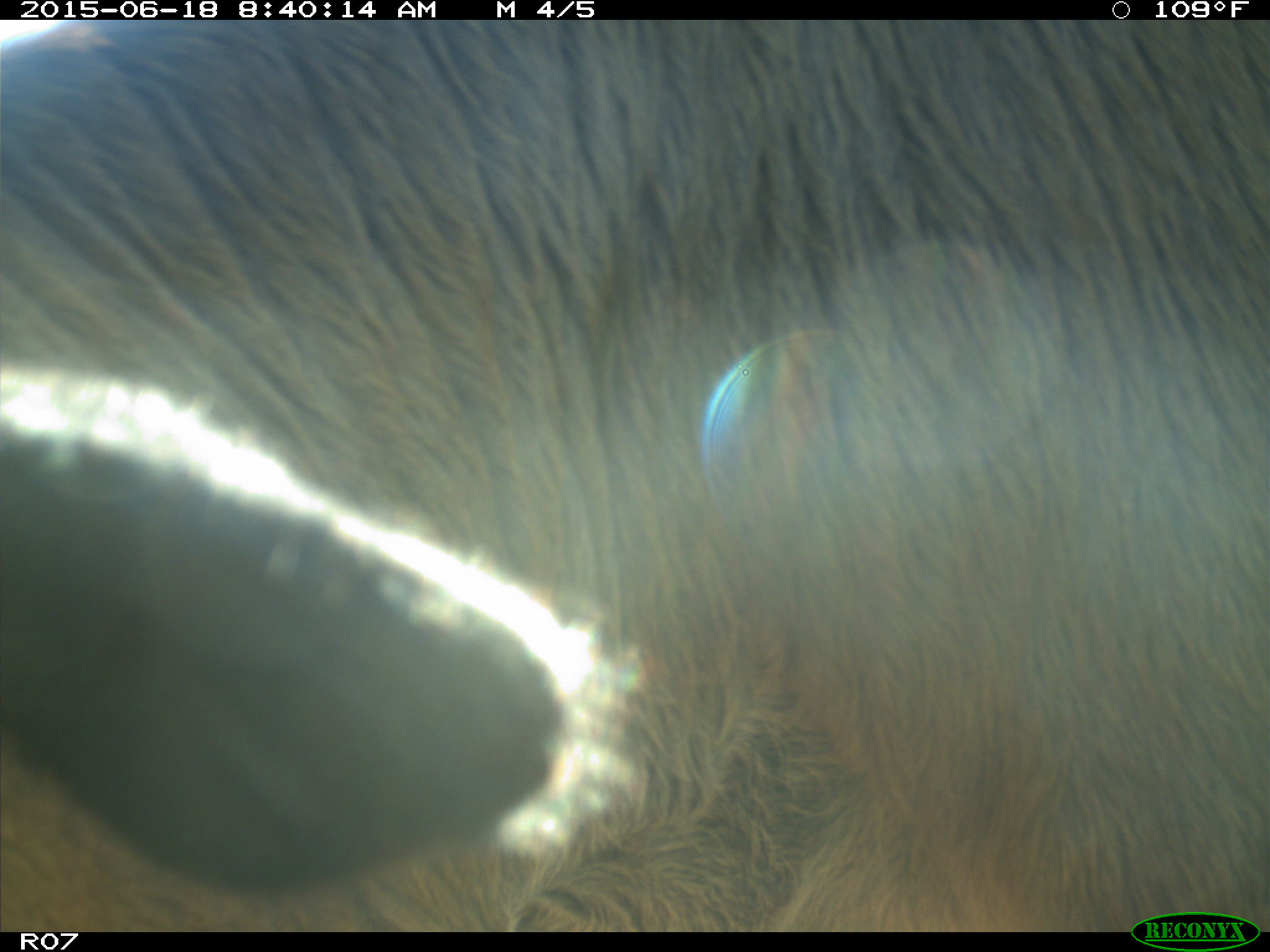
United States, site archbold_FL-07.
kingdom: Animalia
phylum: Chordata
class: Mammalia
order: Artiodactyla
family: Bovidae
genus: Bos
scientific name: Bos taurus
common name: domestic cow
Bos taurus (domestic cow).